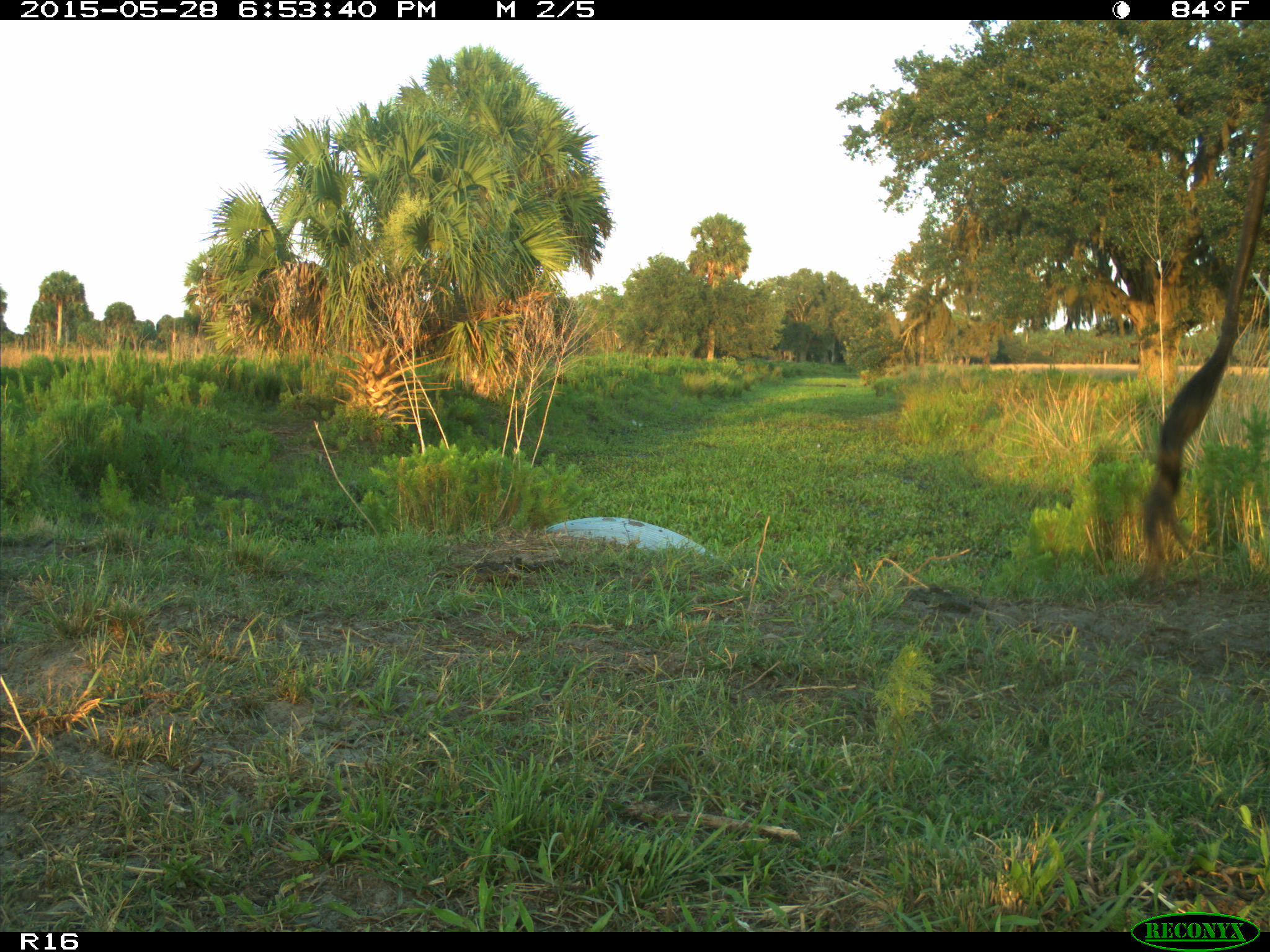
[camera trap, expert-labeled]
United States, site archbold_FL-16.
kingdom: Animalia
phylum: Chordata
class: Mammalia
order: Artiodactyla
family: Bovidae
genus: Bos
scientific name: Bos taurus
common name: domestic cow